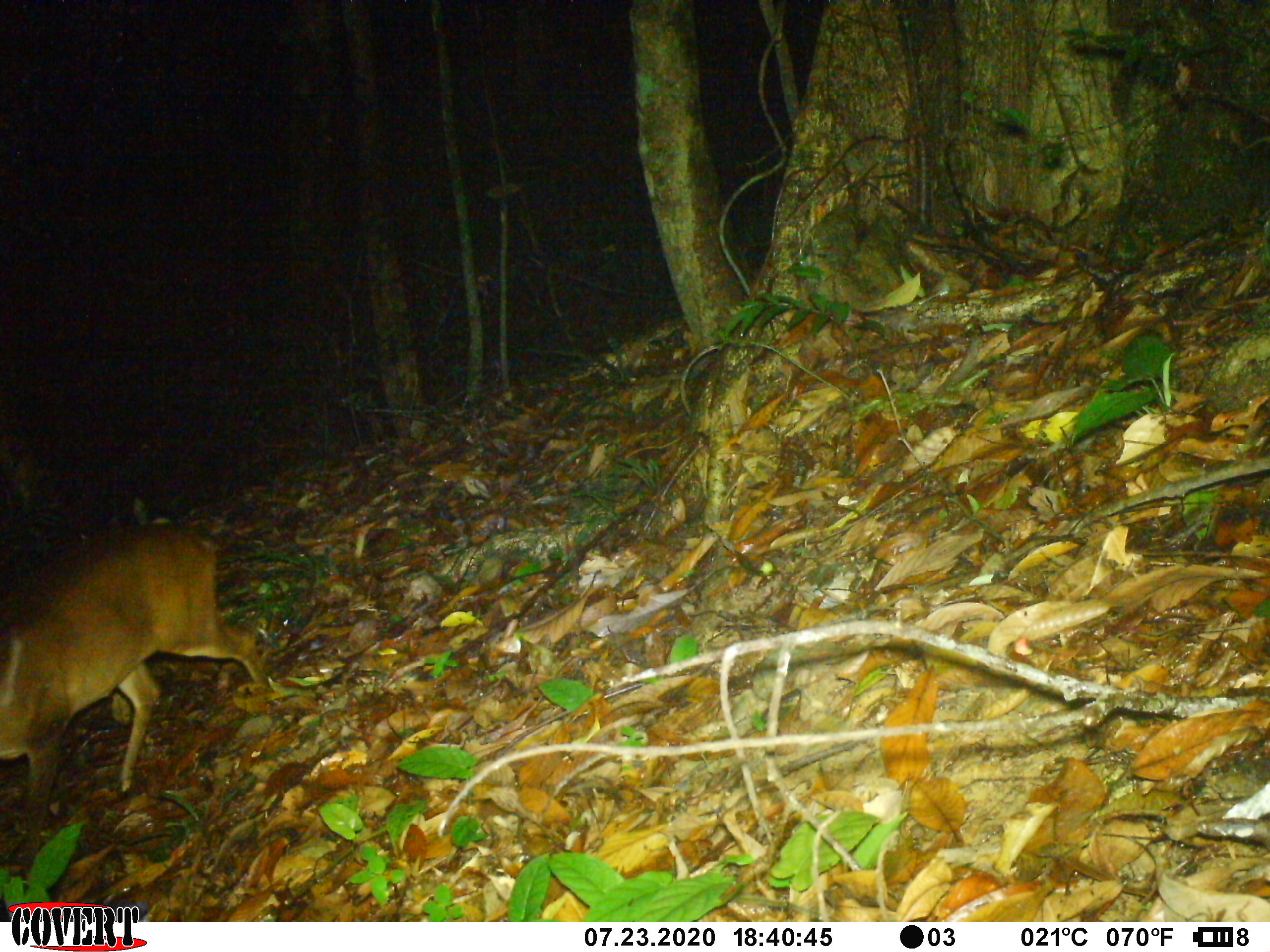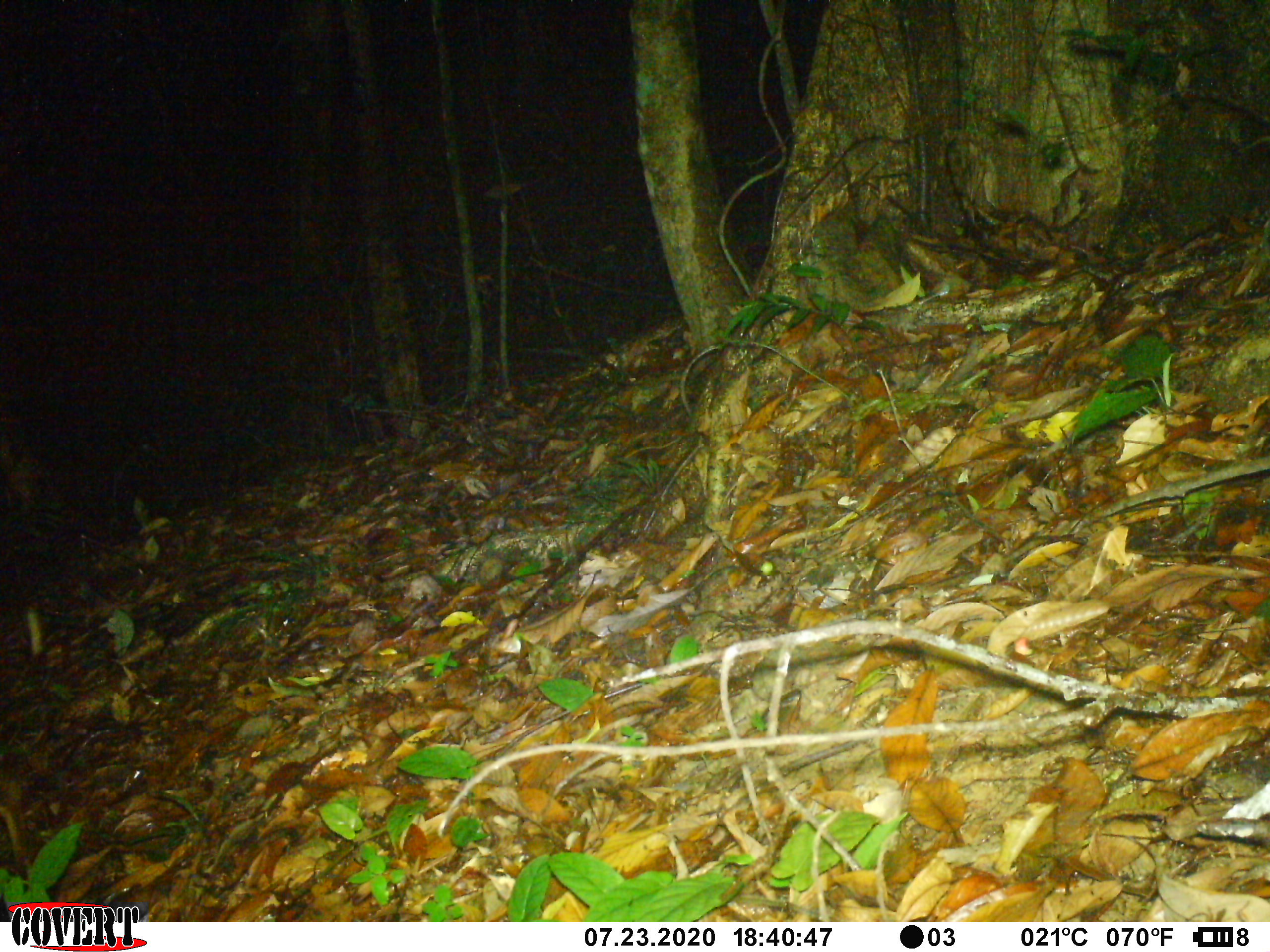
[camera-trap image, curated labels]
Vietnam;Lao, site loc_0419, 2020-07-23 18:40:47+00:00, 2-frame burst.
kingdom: Animalia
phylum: Chordata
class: Mammalia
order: Artiodactyla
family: Cervidae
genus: Muntiacus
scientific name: Muntiacus vuquangensis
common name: large-antlered muntjac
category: large antlered muntjac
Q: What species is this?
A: Large antlered muntjac (large-antlered muntjac) (Muntiacus vuquangensis).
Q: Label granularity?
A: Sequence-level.